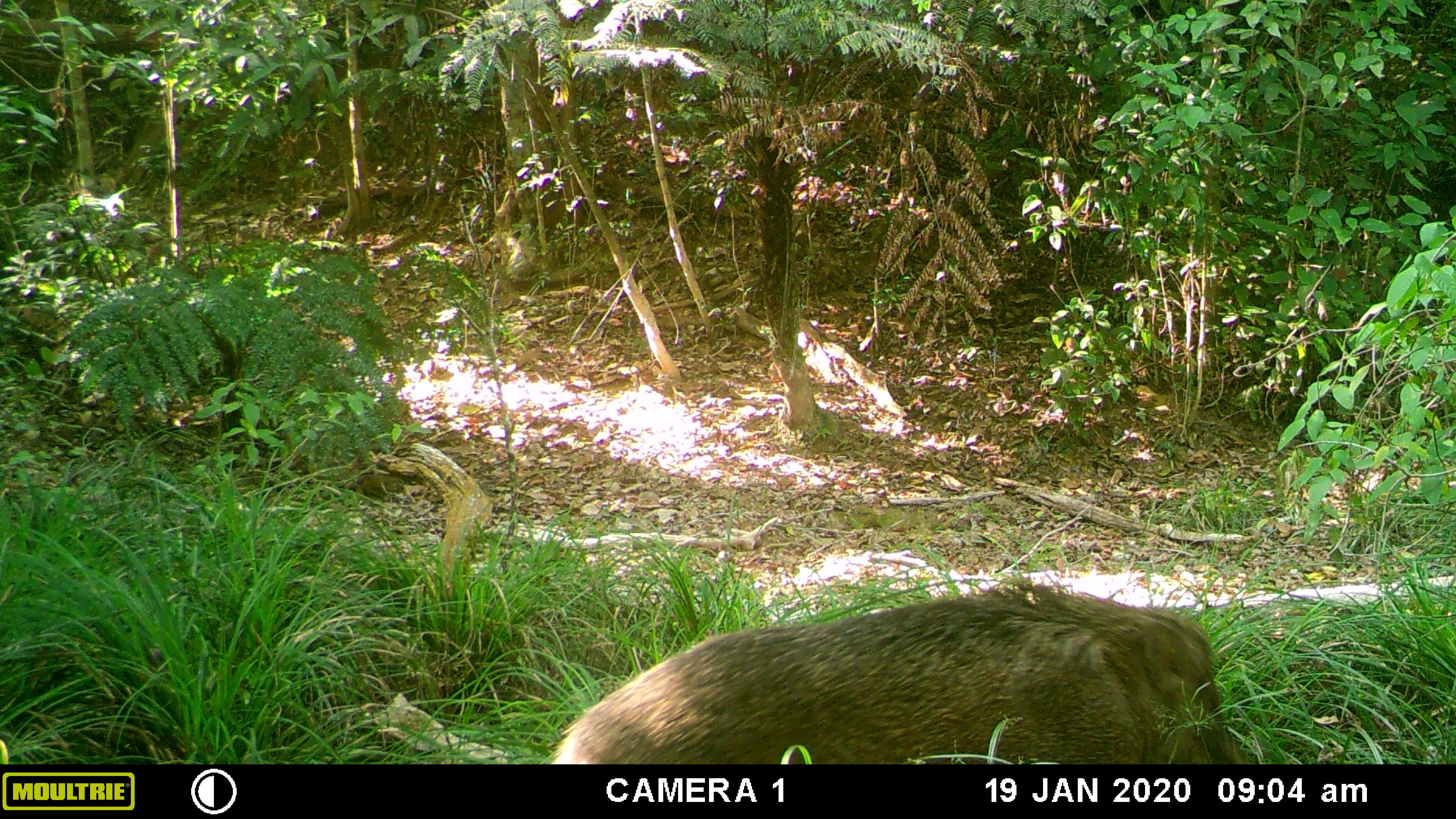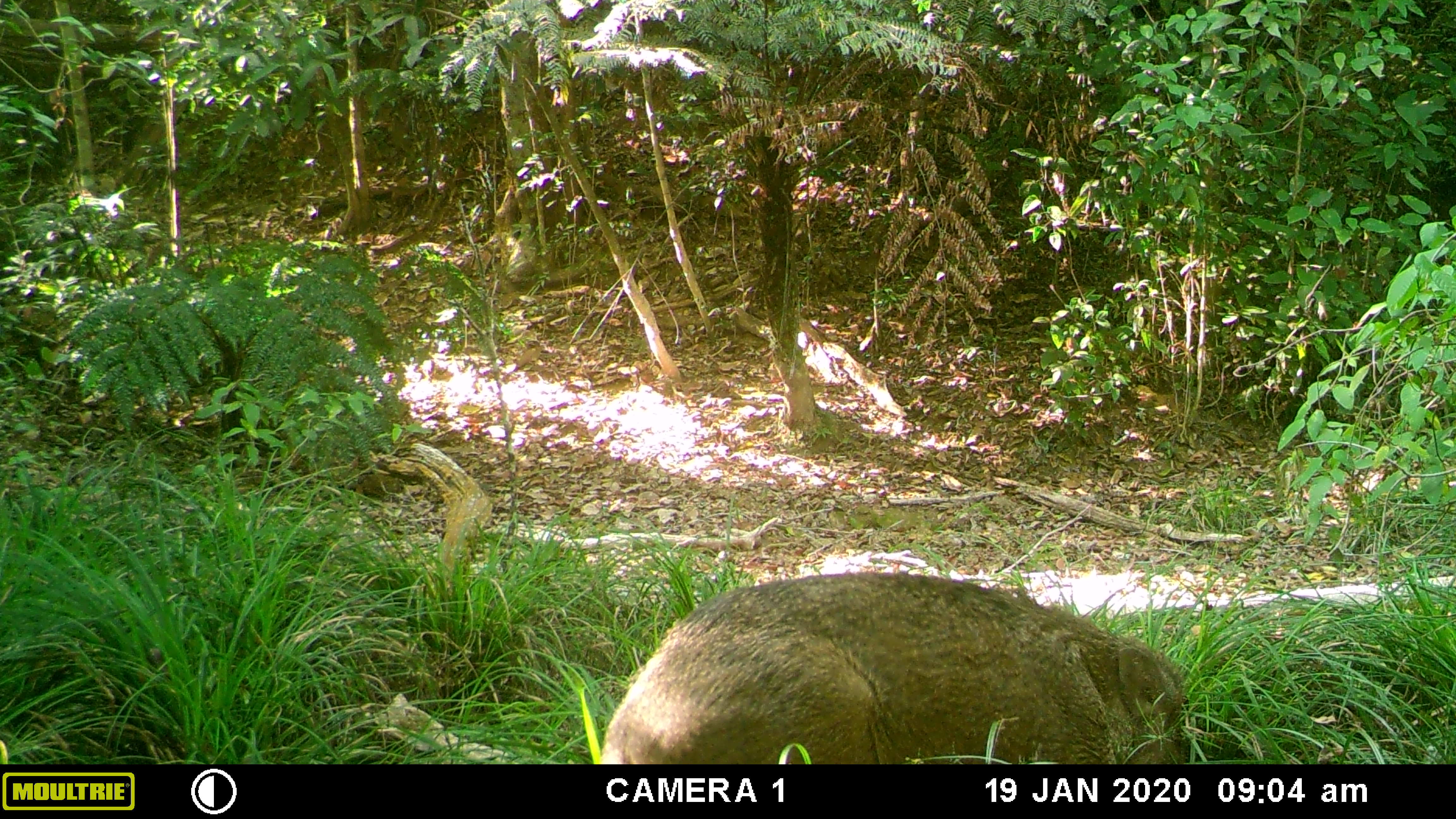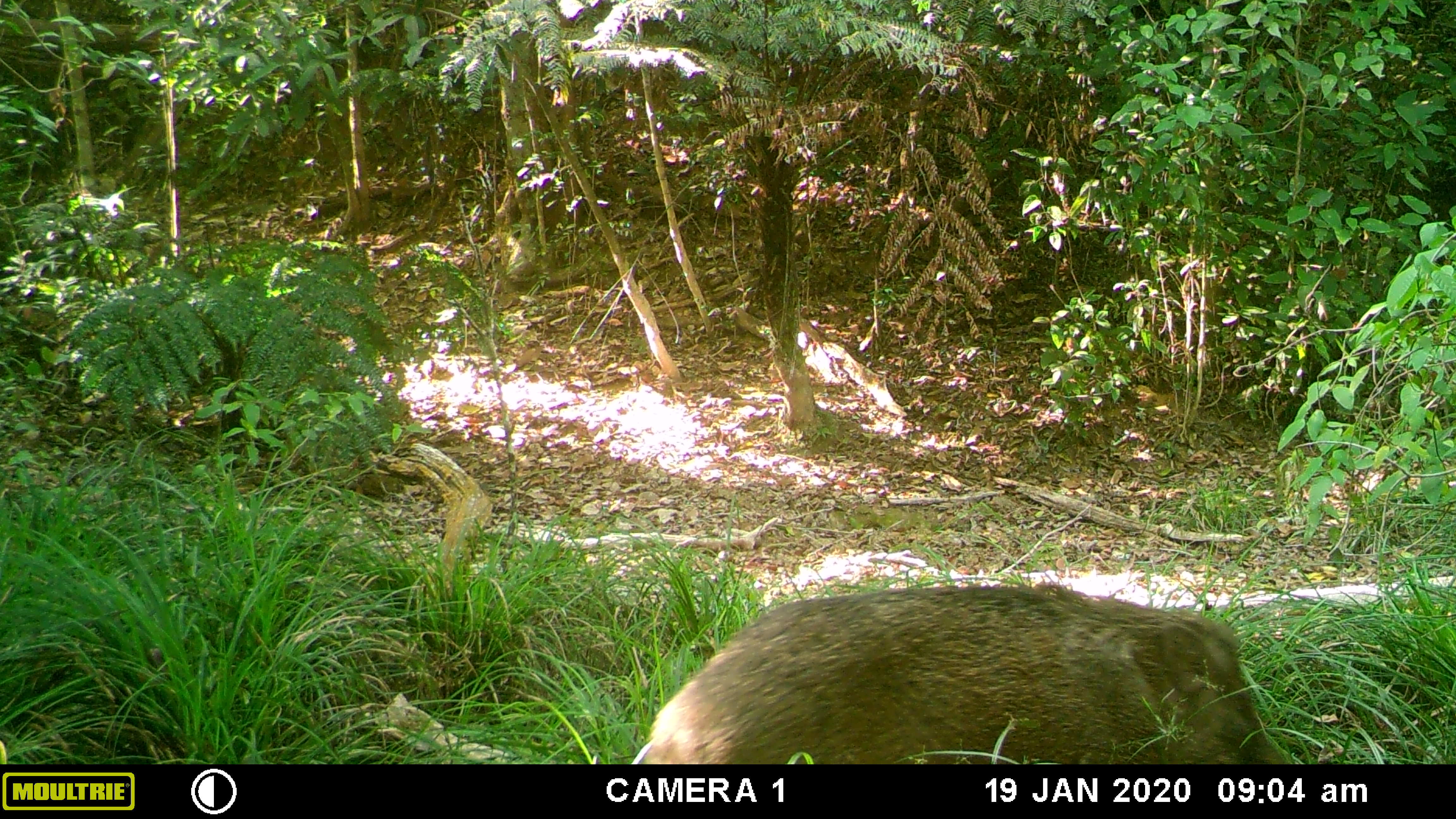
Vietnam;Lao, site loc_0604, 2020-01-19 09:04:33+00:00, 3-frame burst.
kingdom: Animalia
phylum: Chordata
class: Mammalia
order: Artiodactyla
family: Suidae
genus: Sus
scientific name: Sus scrofa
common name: eurasian wild pig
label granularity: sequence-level